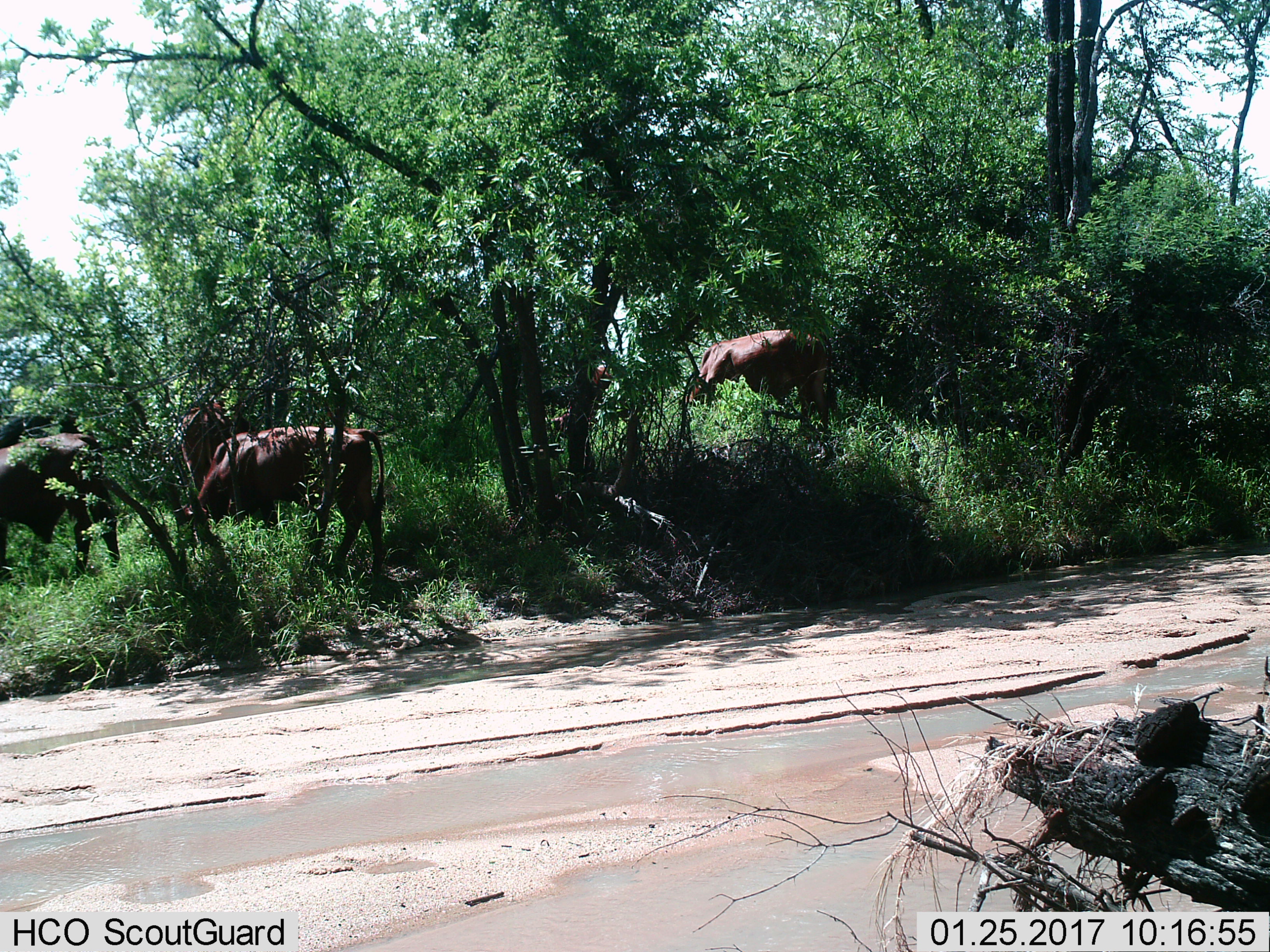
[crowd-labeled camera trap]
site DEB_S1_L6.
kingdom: Animalia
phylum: Chordata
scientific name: Vertebrata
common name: domestic animal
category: domesticanimal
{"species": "domesticanimal (domestic animal) (Vertebrata)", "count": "6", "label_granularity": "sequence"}